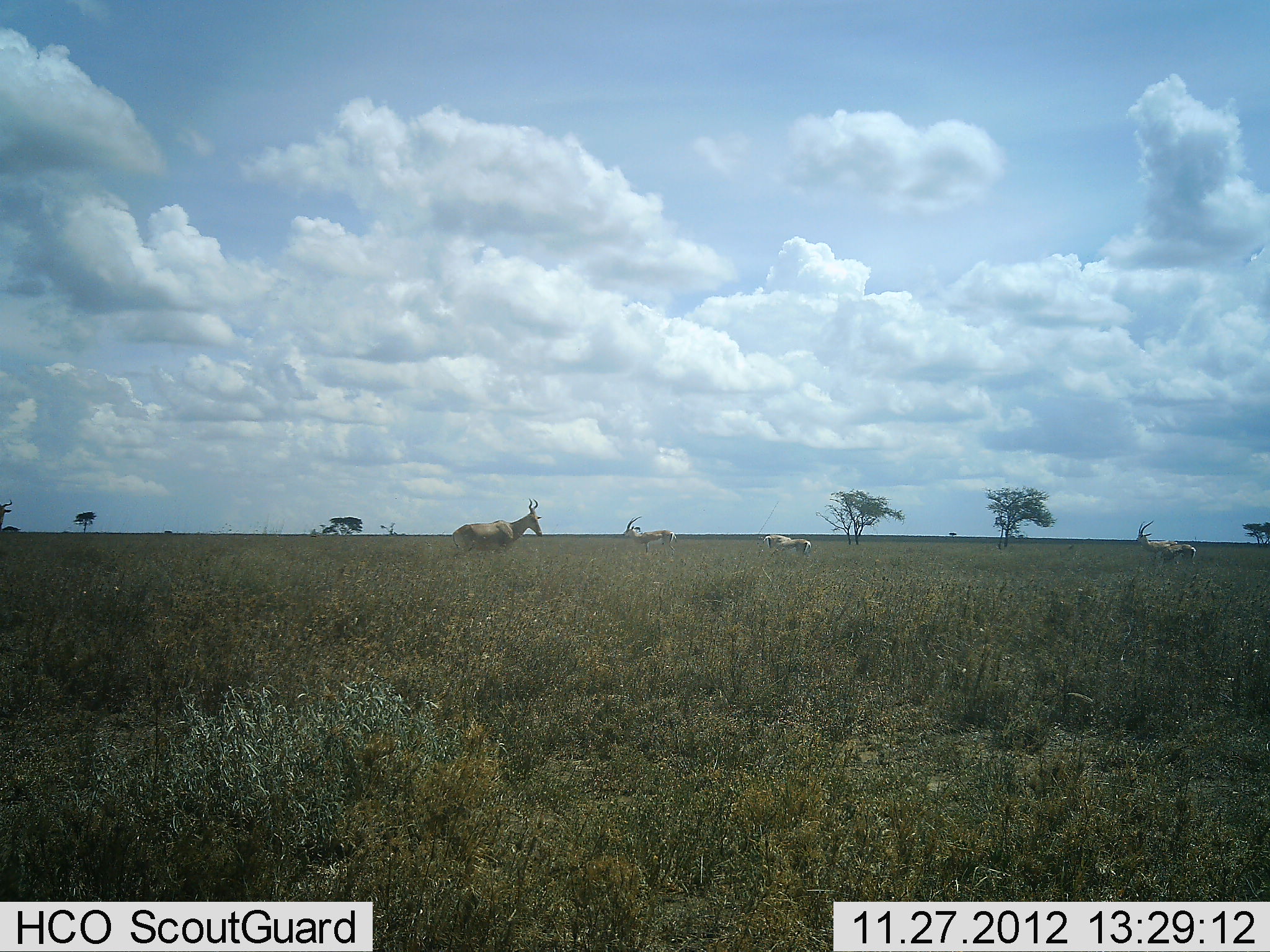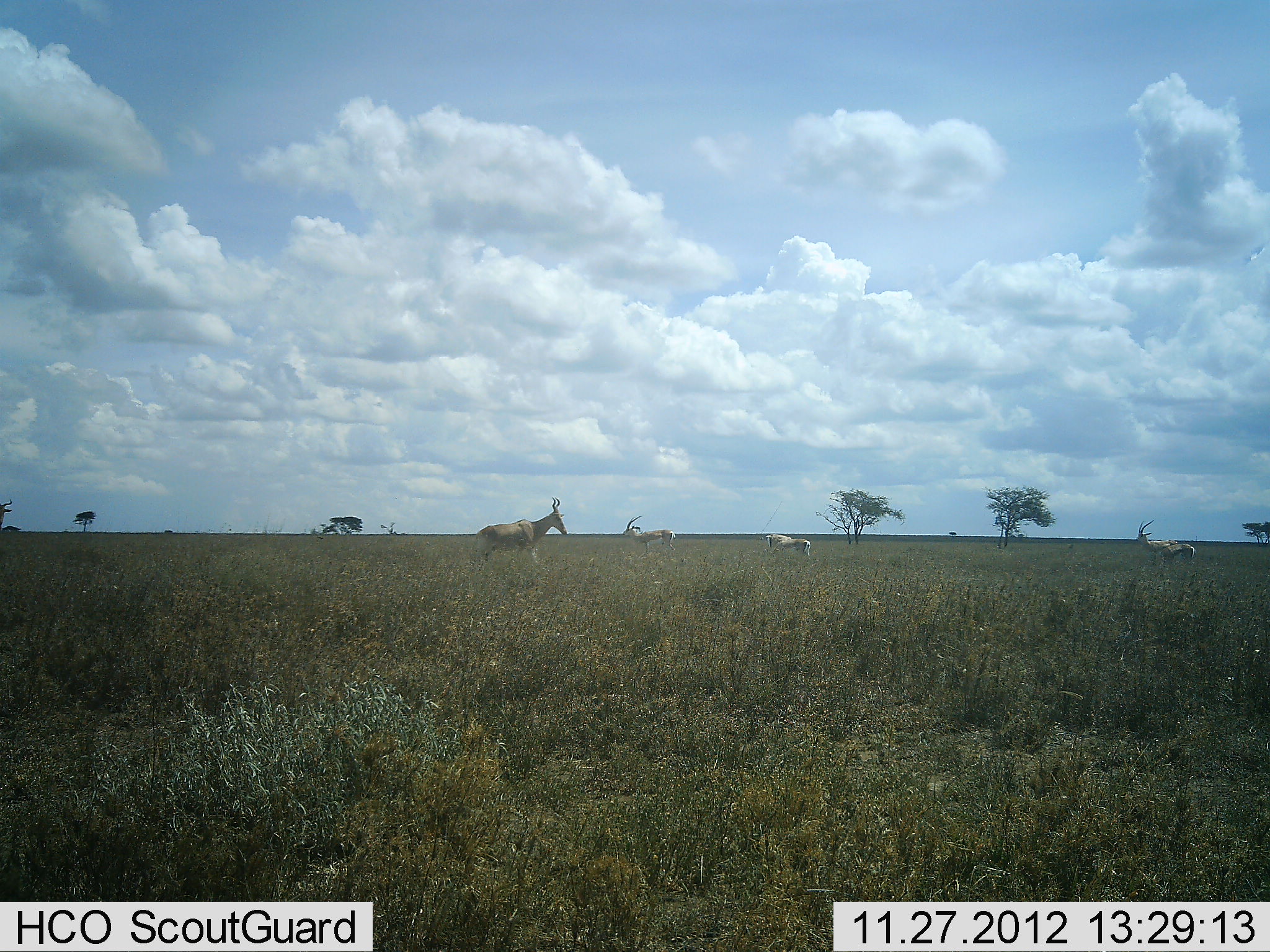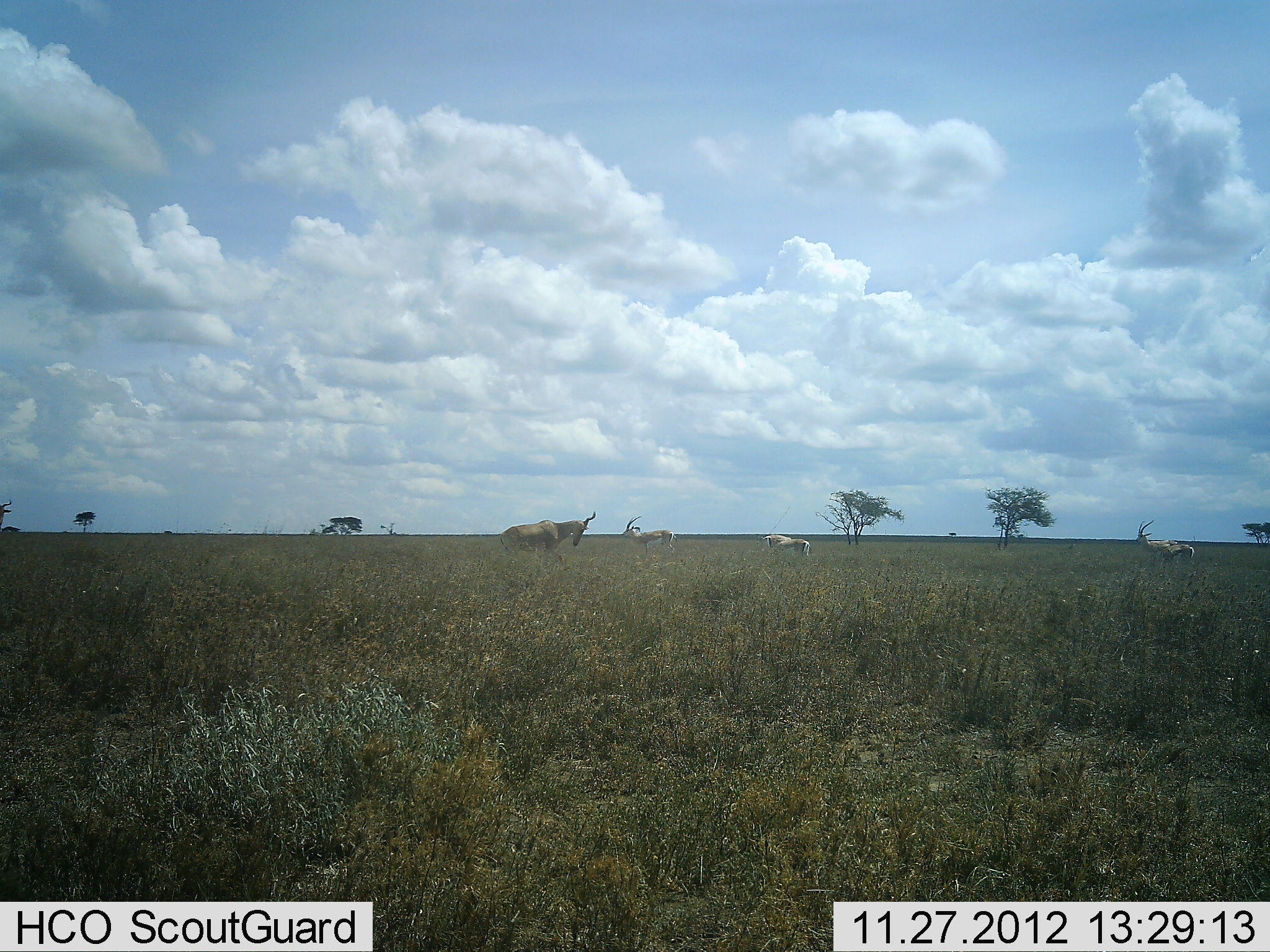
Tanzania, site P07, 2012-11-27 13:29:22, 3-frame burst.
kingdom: Animalia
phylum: Chordata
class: Mammalia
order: Artiodactyla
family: Bovidae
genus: Eudorcas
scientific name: Eudorcas thomsonii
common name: thomson's gazelle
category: gazellethomsons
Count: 4.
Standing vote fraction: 75%.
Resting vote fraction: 0%.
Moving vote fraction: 12%.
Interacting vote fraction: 0%.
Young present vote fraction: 0%.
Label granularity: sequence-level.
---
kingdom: Animalia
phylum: Chordata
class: Mammalia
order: Artiodactyla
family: Bovidae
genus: Alcelaphus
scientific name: Alcelaphus buselaphus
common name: hartebeest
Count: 1.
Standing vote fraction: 42%.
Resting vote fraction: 0%.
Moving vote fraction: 68%.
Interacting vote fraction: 11%.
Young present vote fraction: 0%.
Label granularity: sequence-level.